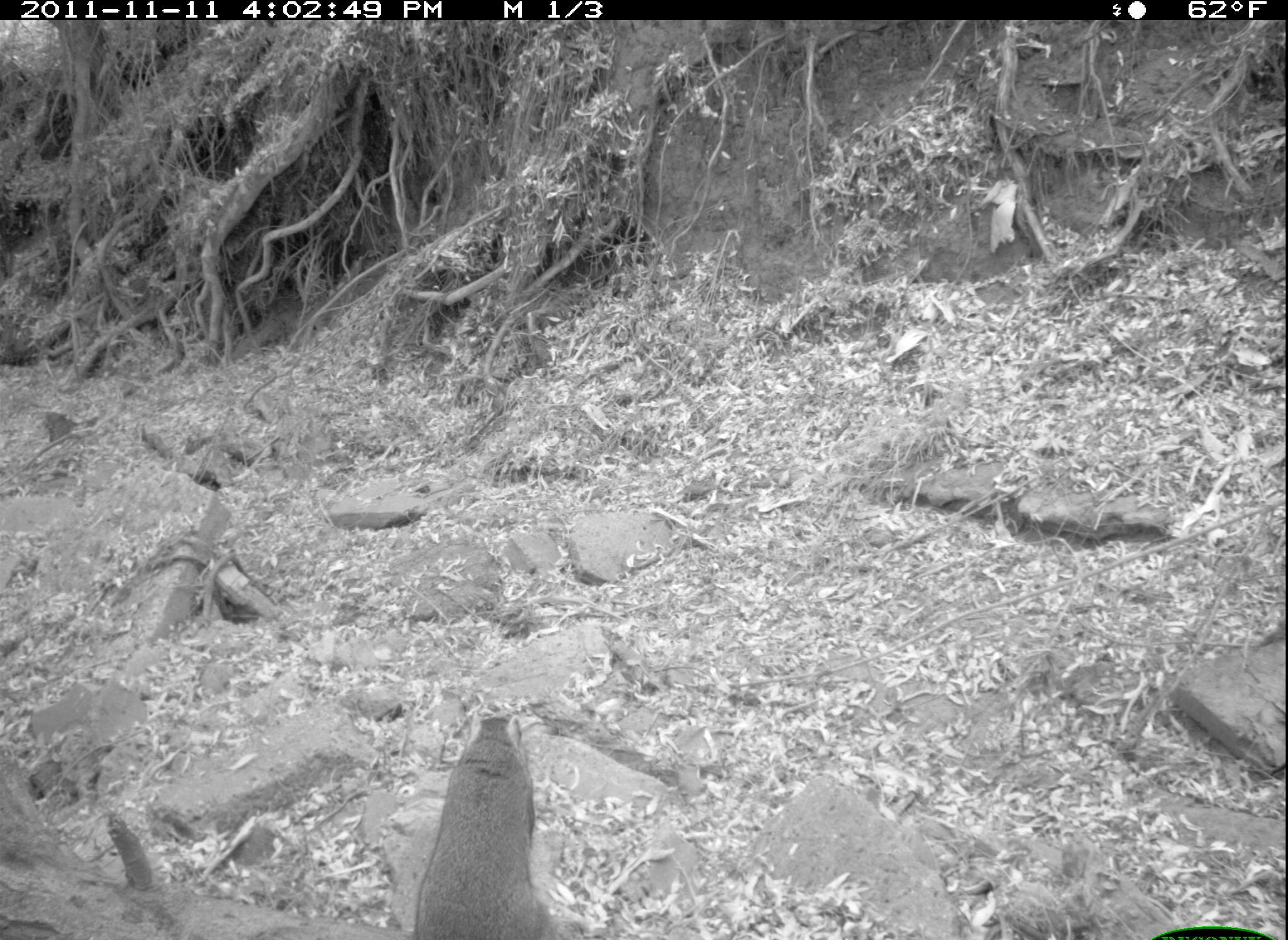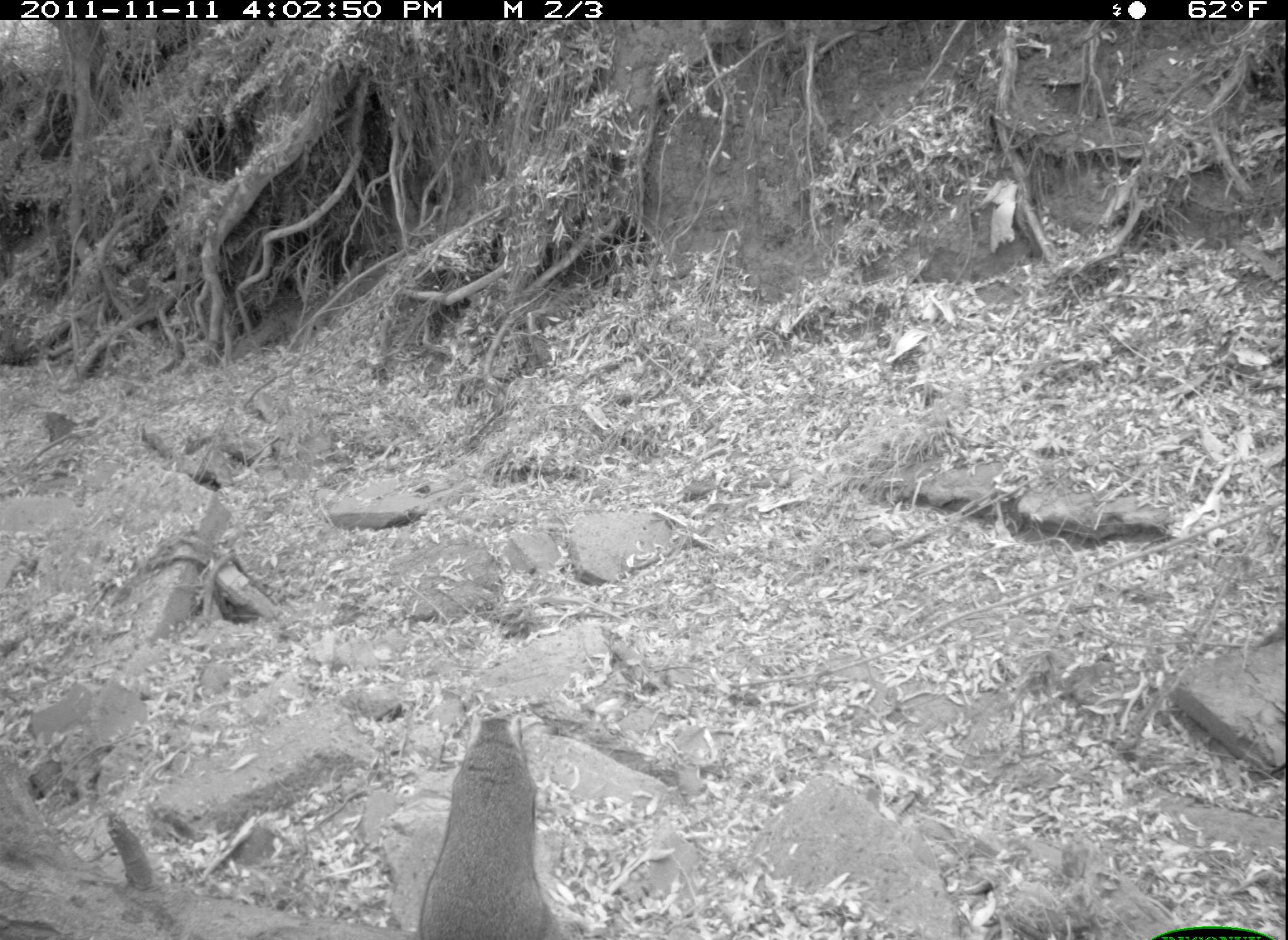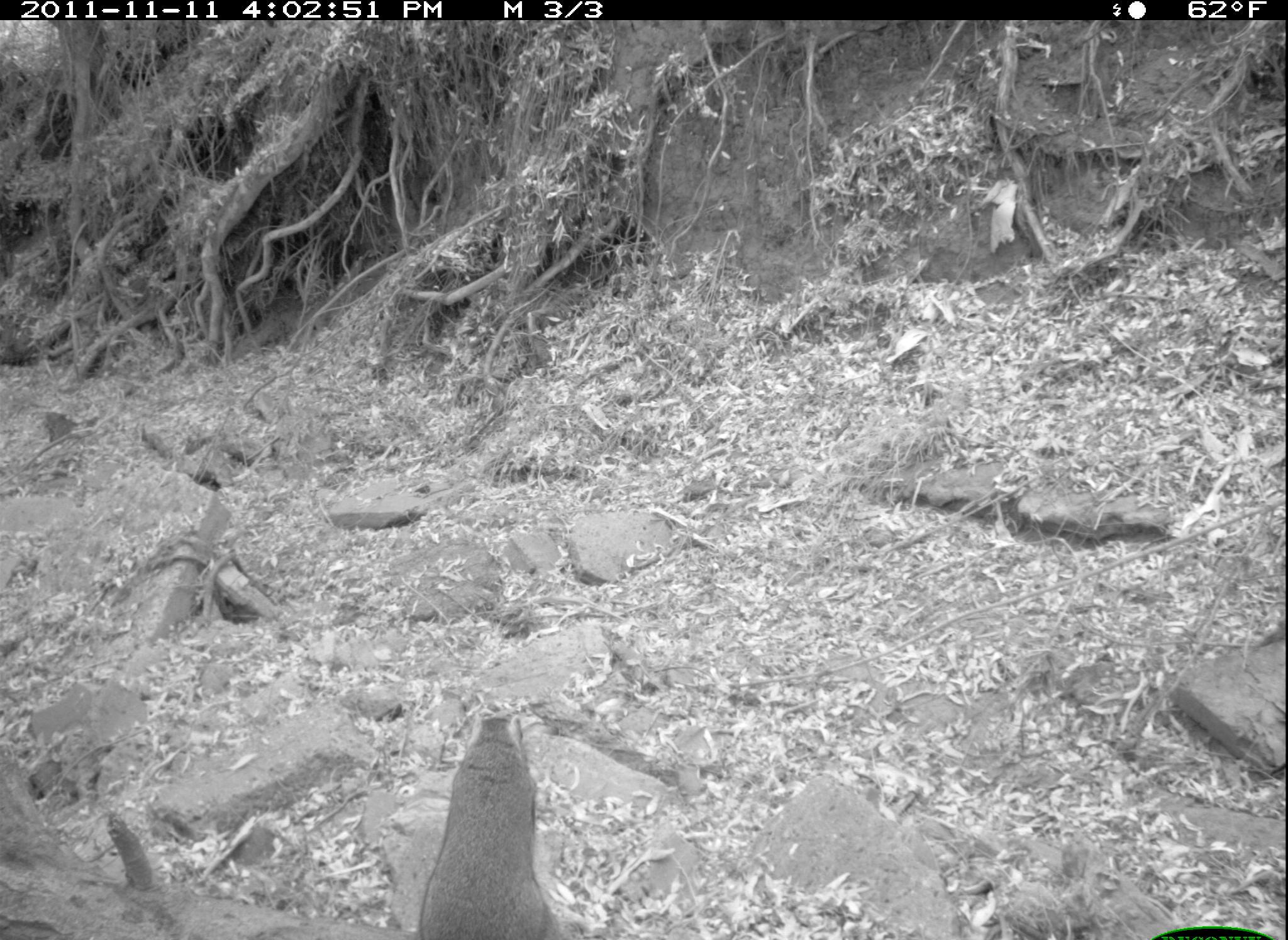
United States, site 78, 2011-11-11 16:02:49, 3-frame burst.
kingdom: Animalia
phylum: Chordata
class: Mammalia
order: Rodentia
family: Sciuridae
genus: Sciurus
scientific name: Sciurus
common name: squirrel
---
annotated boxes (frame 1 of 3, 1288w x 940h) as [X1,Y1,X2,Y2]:
squirrel: [399,693,575,940]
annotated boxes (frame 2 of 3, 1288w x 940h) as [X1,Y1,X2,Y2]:
squirrel: [398,685,599,933]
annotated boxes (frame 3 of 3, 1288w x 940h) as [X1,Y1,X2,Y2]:
squirrel: [382,685,617,940]